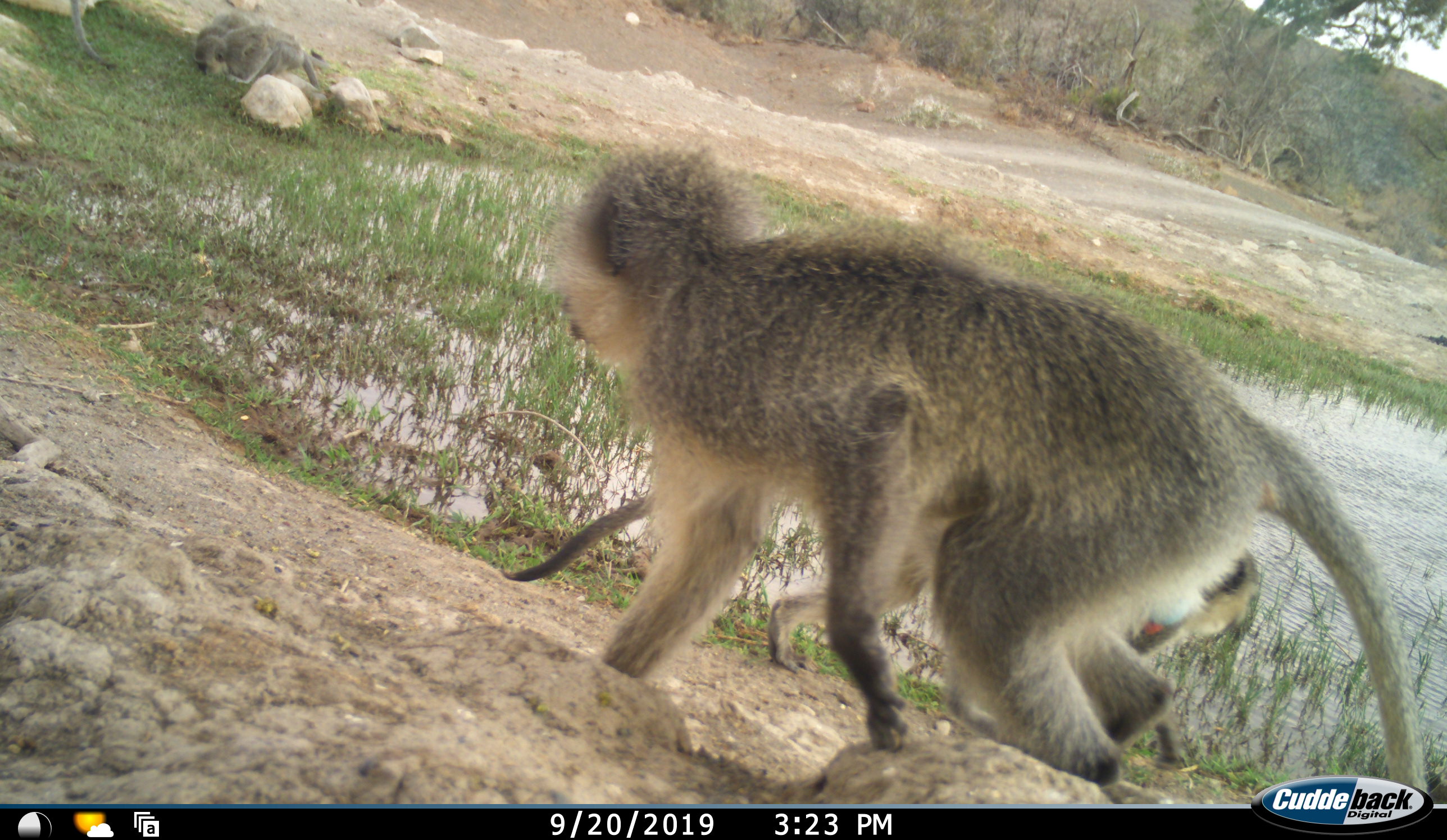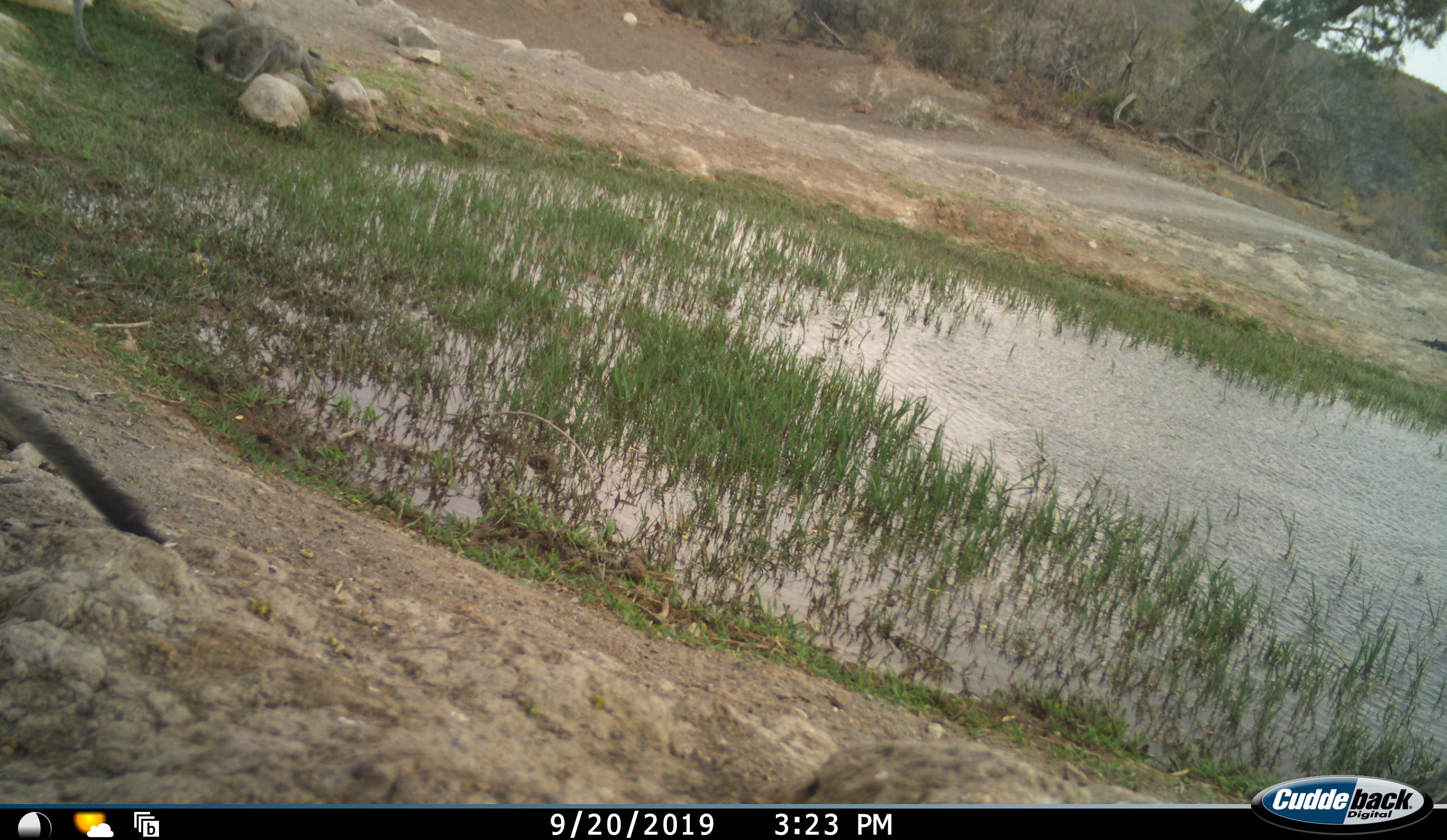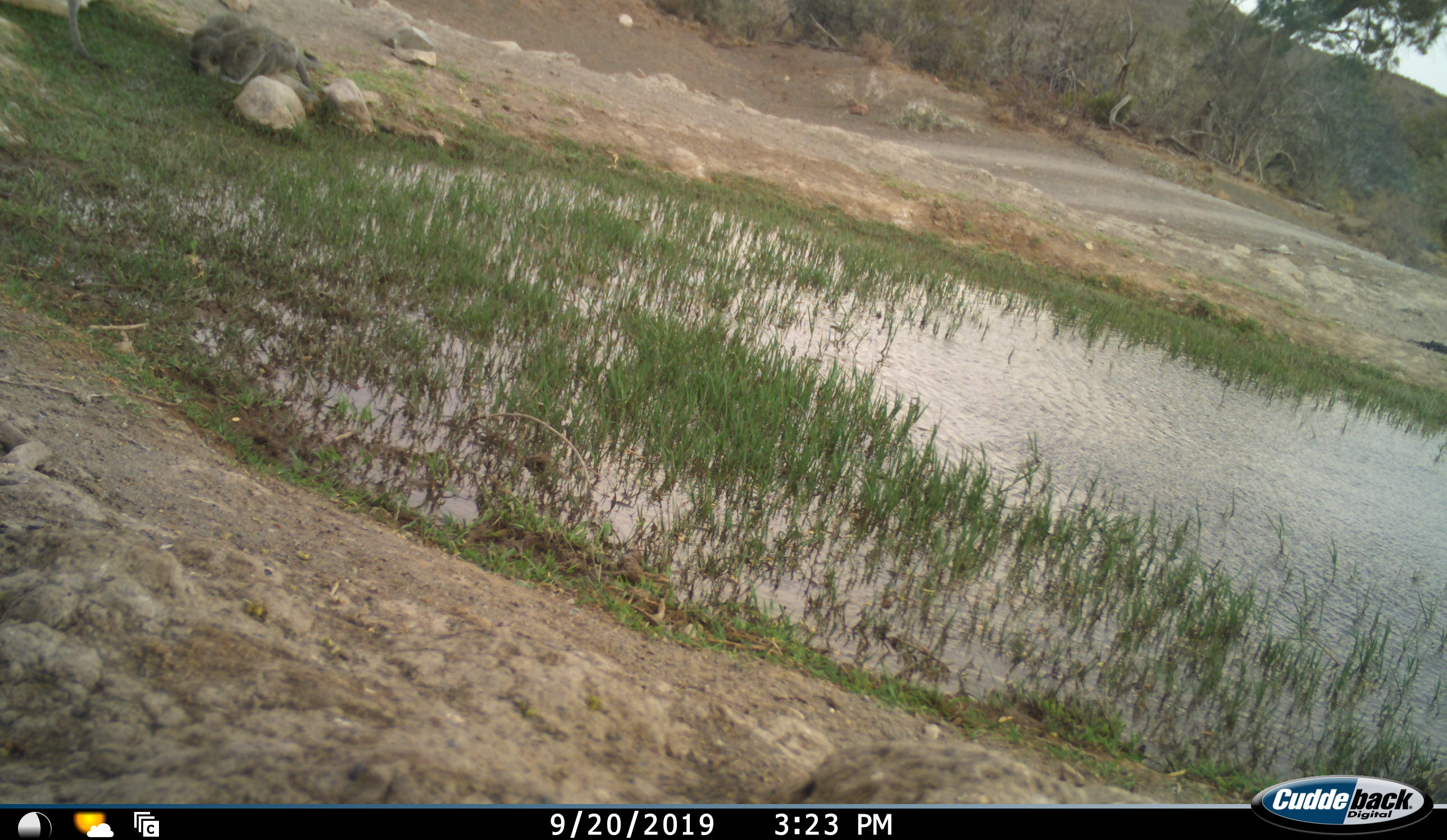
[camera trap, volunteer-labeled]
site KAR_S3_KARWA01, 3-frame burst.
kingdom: Animalia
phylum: Chordata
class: Mammalia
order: Primates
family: Cercopithecidae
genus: Chlorocebus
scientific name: Chlorocebus pygerythrus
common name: vervet monkey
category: monkeyvervet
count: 2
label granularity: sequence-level